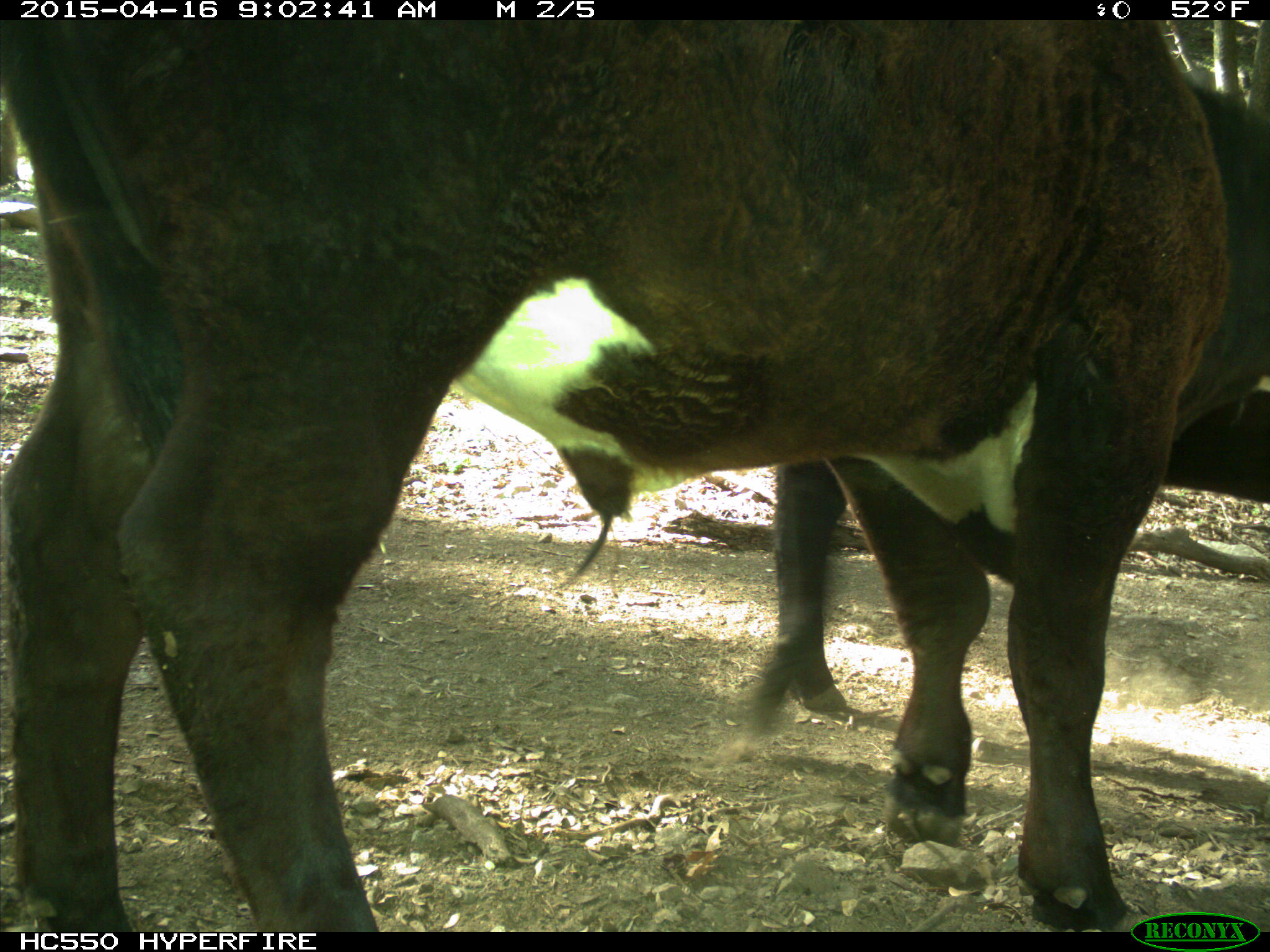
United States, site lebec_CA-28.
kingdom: Animalia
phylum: Chordata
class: Mammalia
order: Artiodactyla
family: Bovidae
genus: Bos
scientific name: Bos taurus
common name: domestic cow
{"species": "Bos taurus (domestic cow)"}